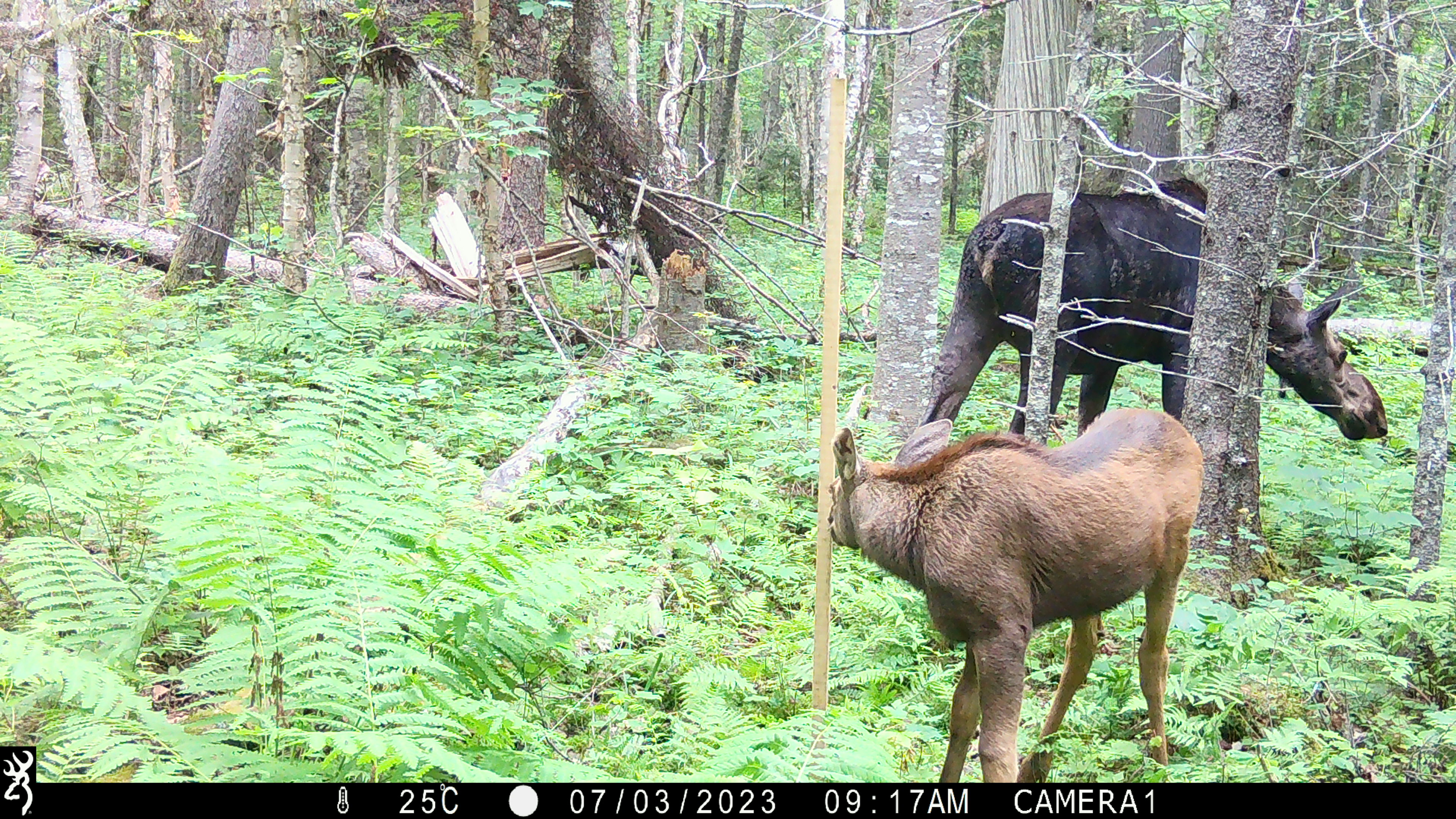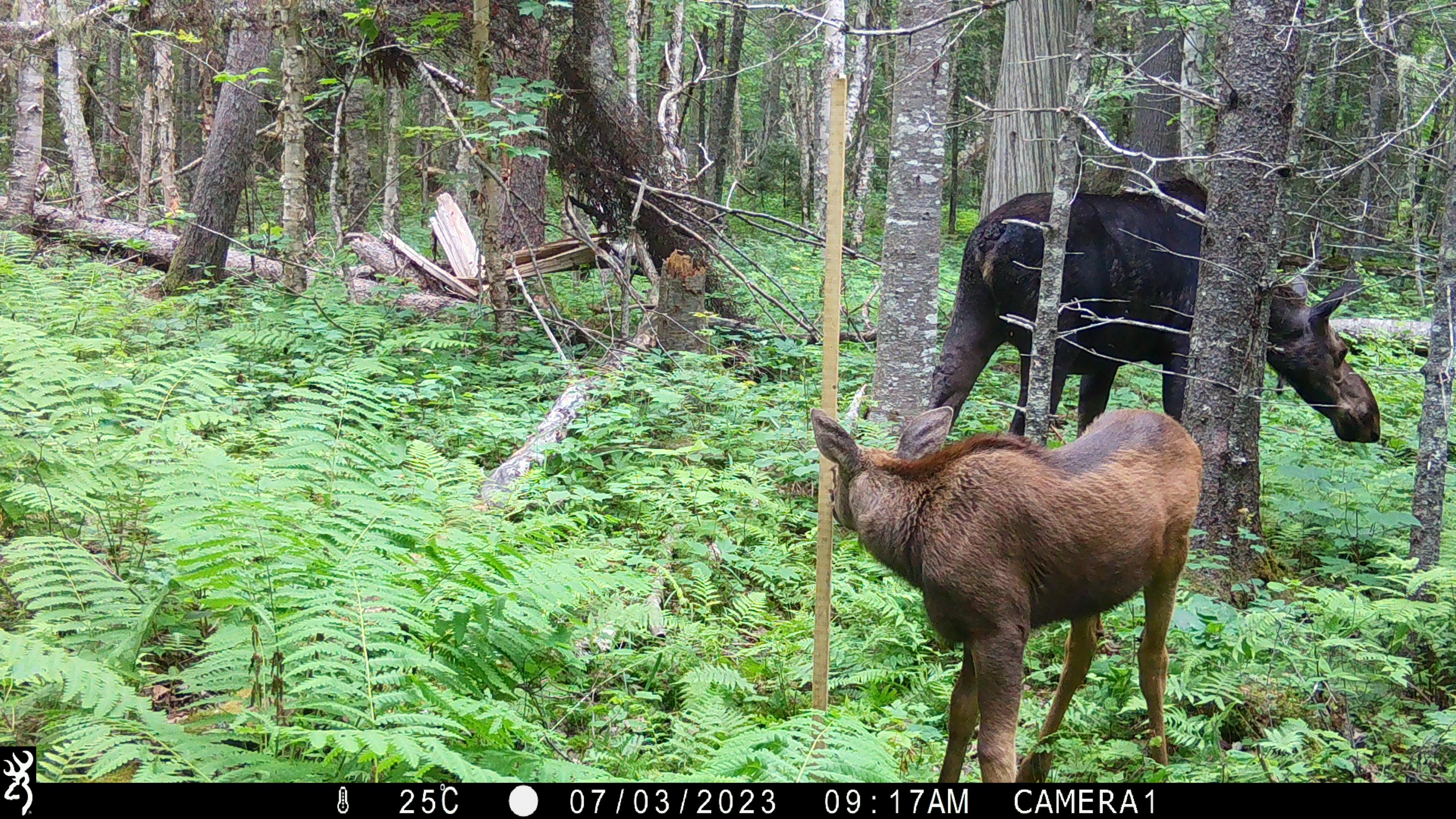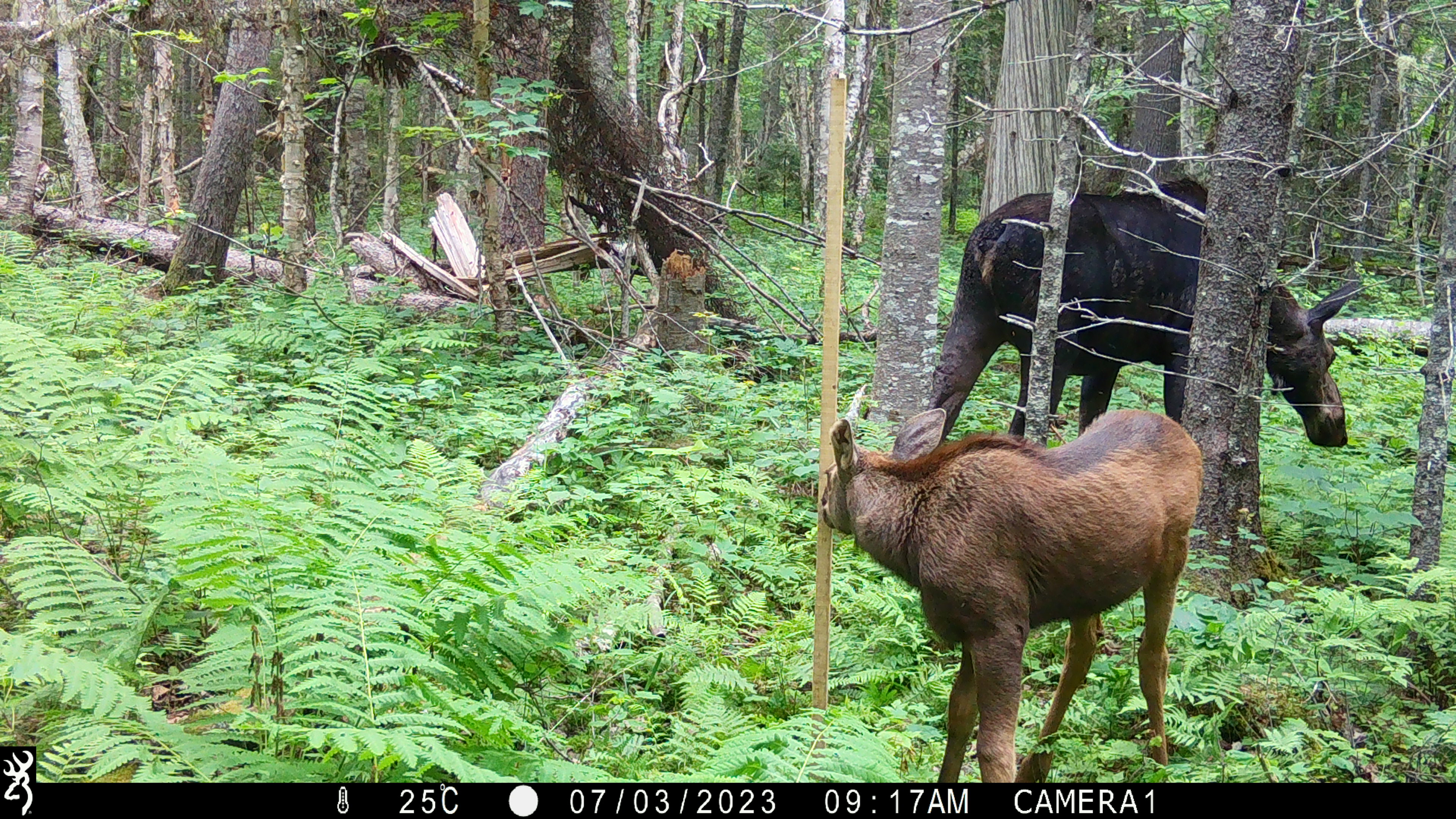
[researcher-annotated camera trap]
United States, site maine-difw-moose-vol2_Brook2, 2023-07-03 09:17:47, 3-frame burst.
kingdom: Animalia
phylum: Chordata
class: Mammalia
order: Artiodactyla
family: Cervidae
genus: Alces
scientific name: Alces alces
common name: moose